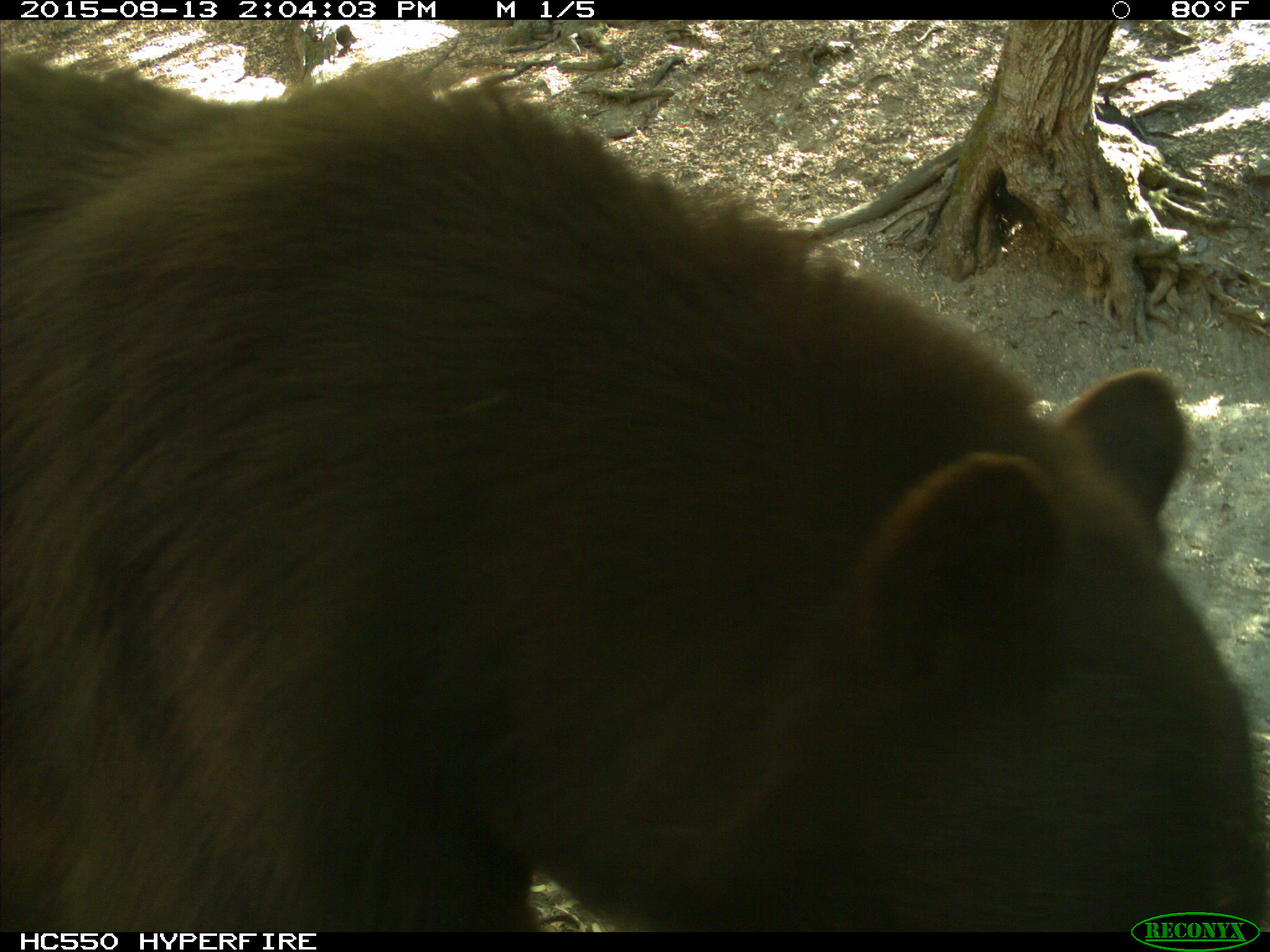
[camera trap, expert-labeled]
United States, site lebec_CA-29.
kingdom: Animalia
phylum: Chordata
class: Mammalia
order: Carnivora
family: Ursidae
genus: Ursus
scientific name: Ursus americanus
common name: american black bear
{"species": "Ursus americanus (american black bear)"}